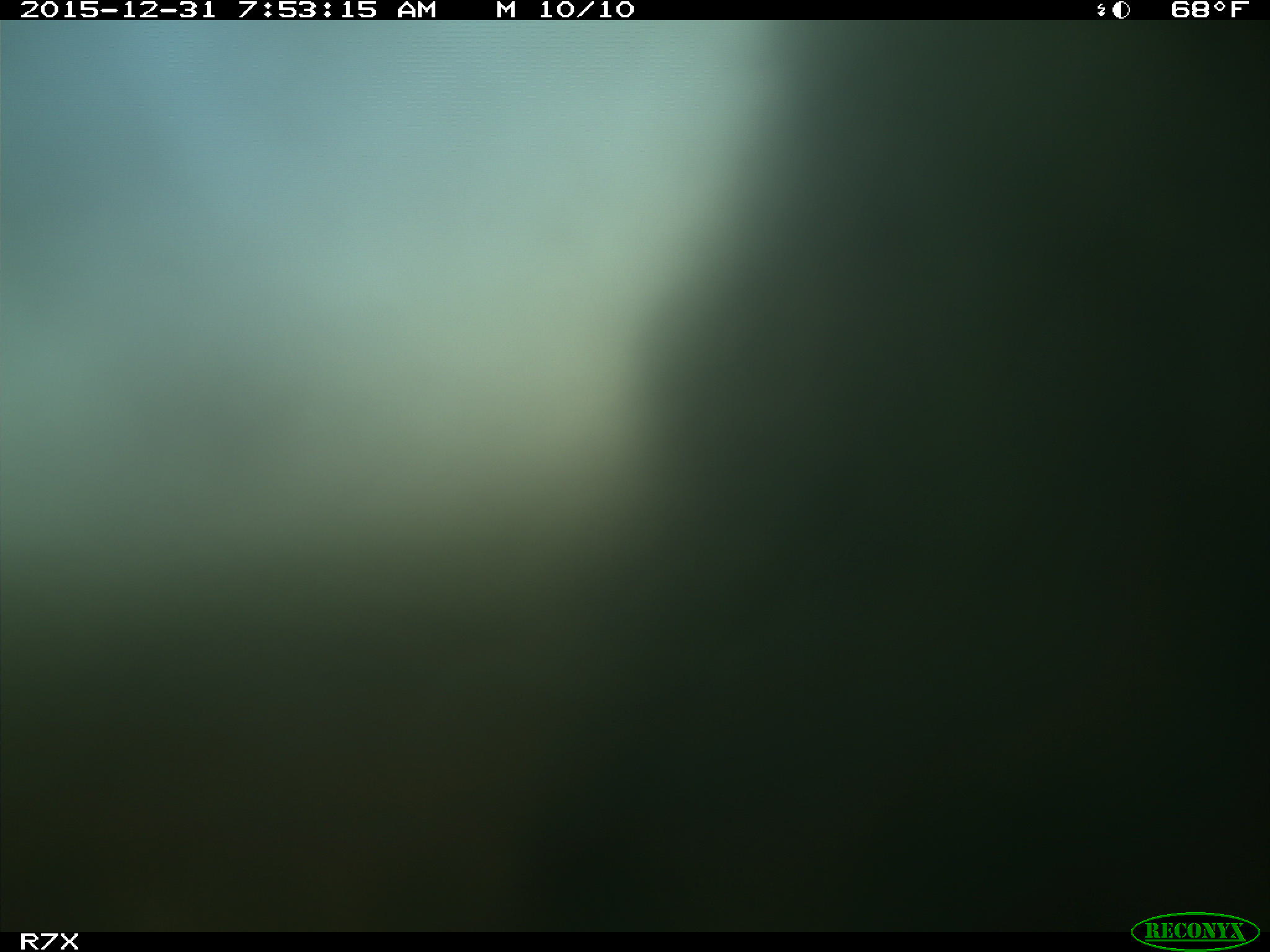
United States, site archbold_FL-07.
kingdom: Animalia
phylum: Chordata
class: Mammalia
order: Artiodactyla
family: Bovidae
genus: Bos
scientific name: Bos taurus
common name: domestic cow